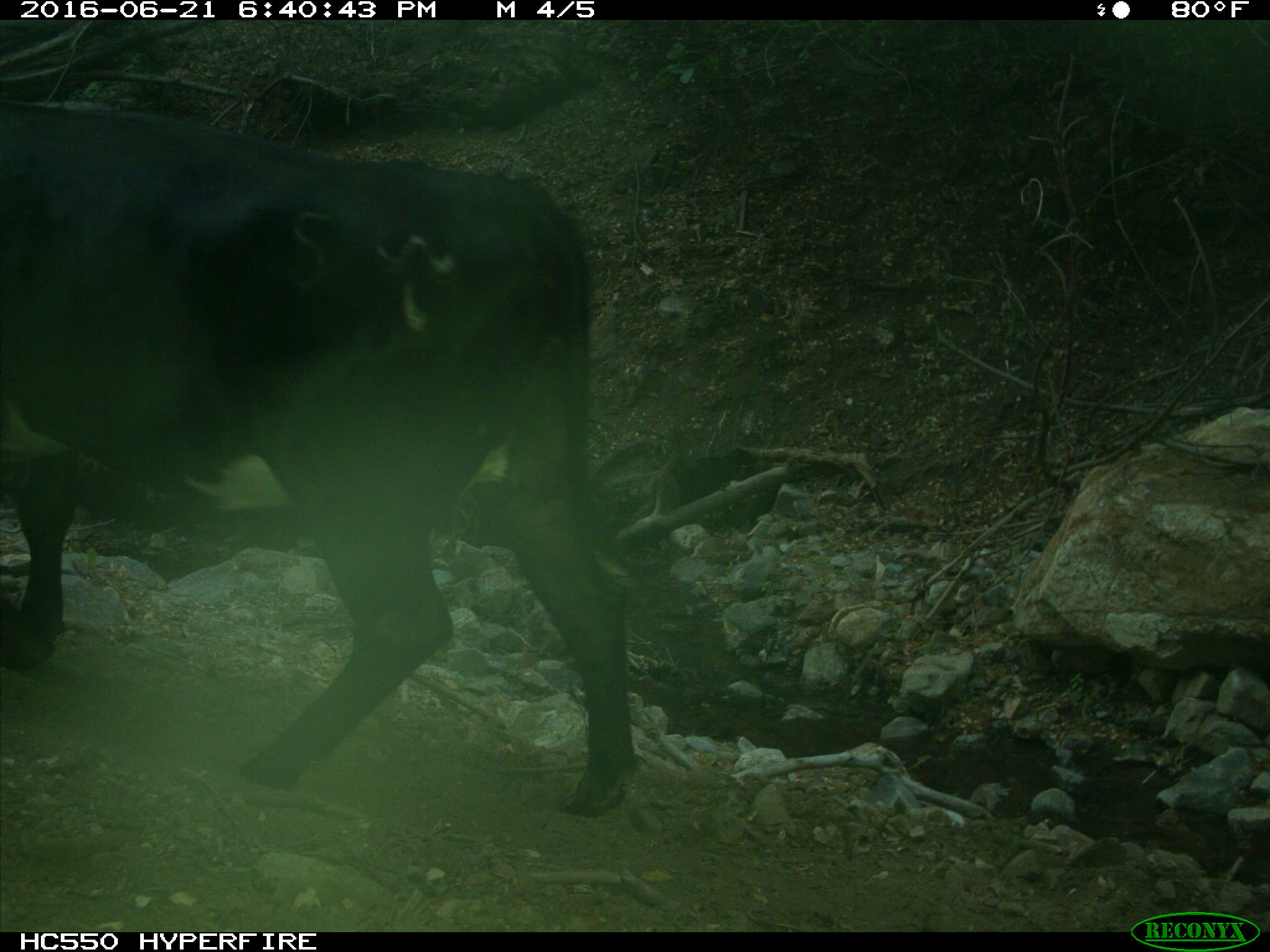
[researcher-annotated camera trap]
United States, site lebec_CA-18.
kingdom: Animalia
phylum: Chordata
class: Mammalia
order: Artiodactyla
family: Bovidae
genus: Bos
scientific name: Bos taurus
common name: domestic cow